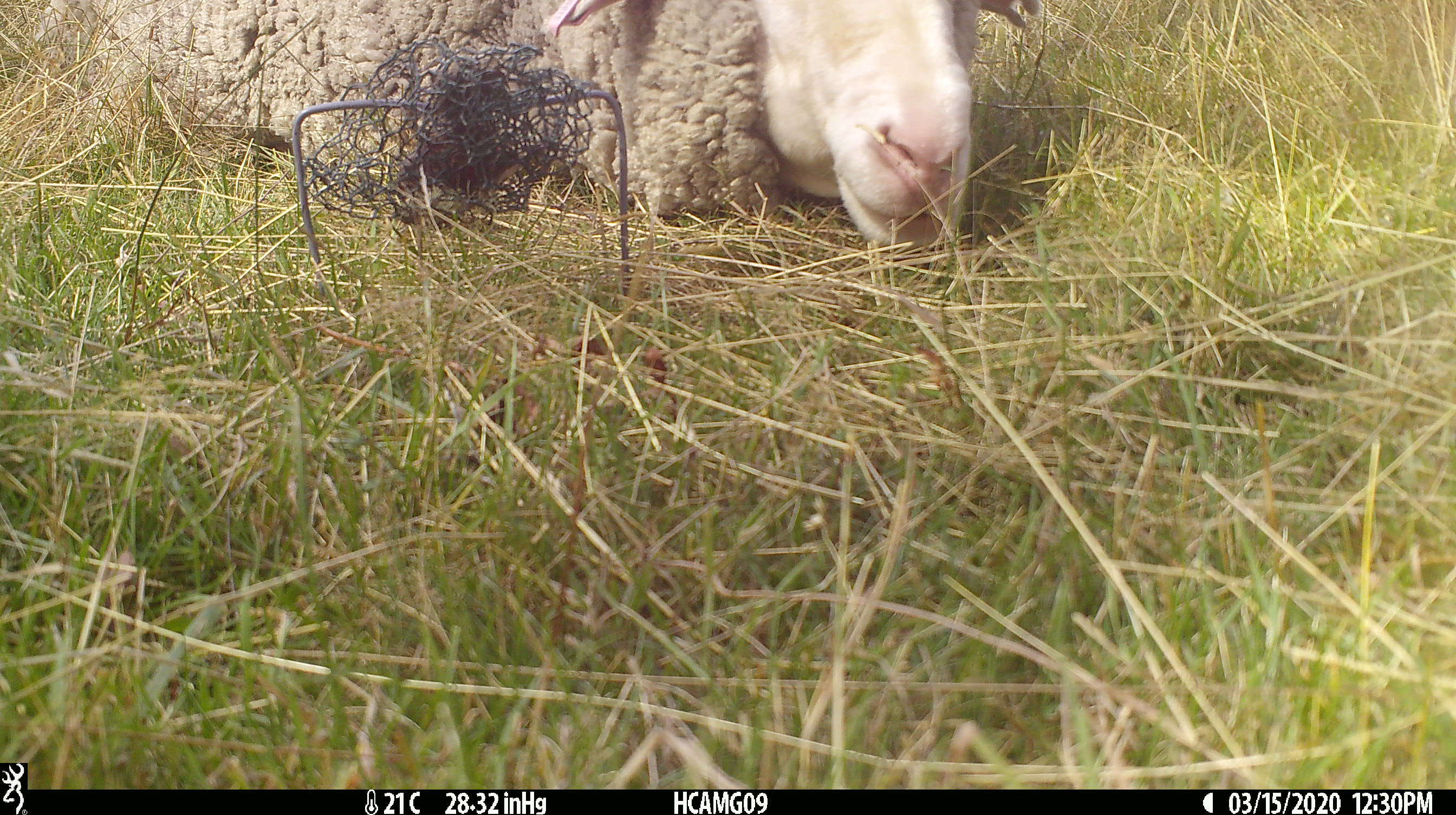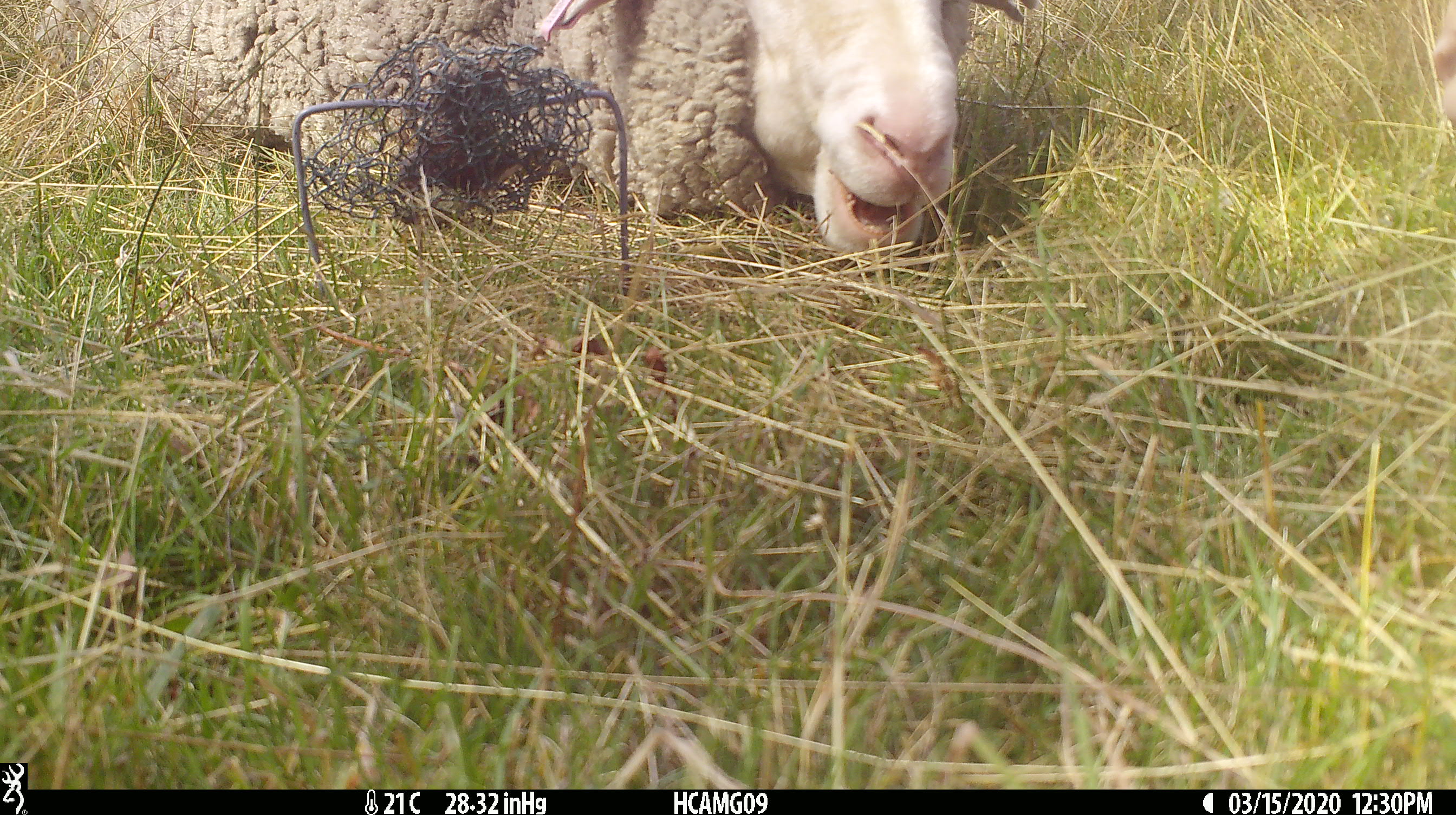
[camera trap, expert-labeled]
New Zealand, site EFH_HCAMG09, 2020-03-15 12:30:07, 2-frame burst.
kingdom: Animalia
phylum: Chordata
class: Mammalia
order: Artiodactyla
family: Bovidae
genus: Ovis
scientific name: Ovis aries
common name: domestic sheep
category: sheep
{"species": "sheep (domestic sheep) (Ovis aries)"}